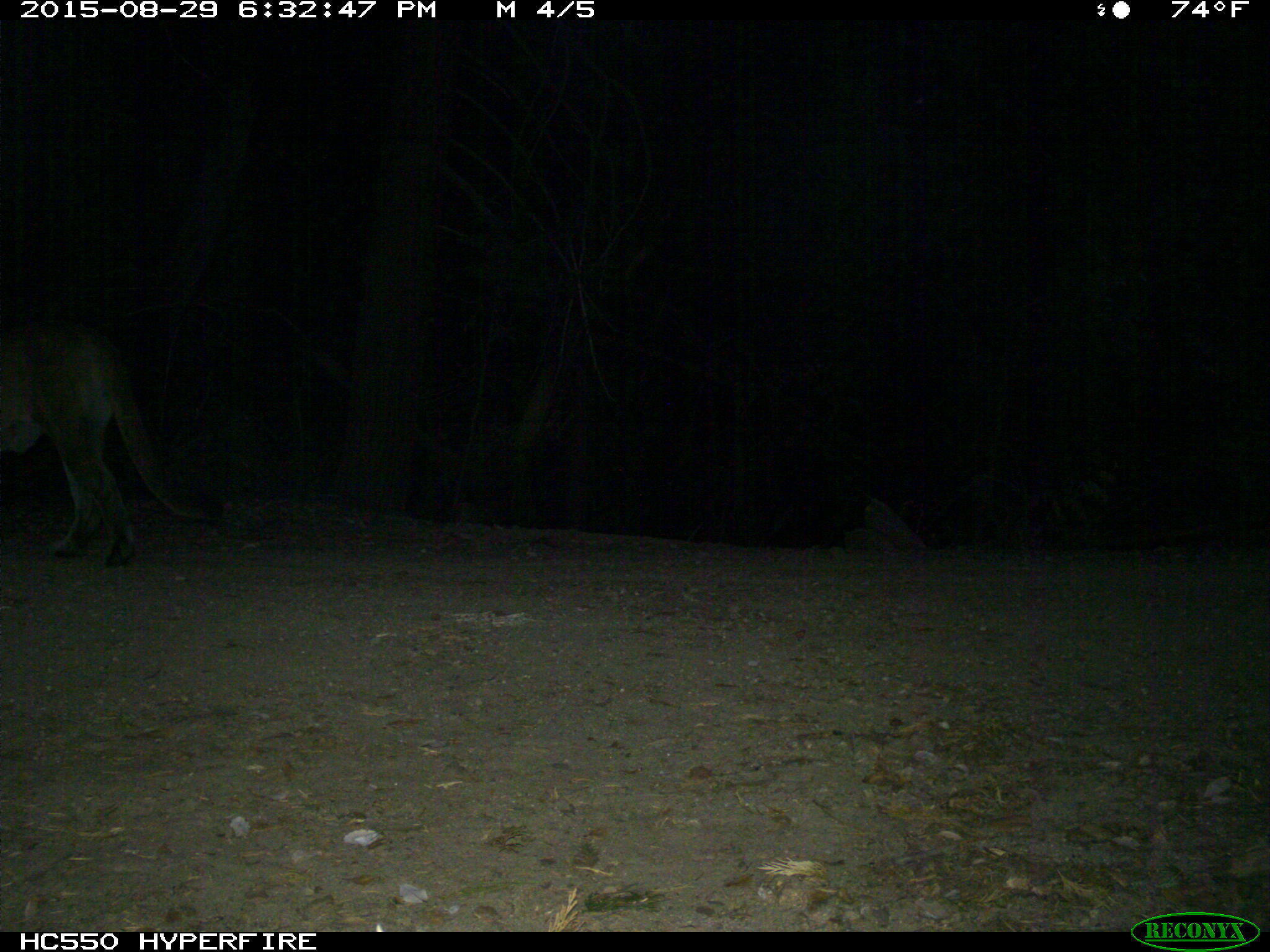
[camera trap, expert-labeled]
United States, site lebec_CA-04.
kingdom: Animalia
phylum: Chordata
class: Mammalia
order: Carnivora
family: Felidae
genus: Puma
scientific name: Puma concolor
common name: mountain lion